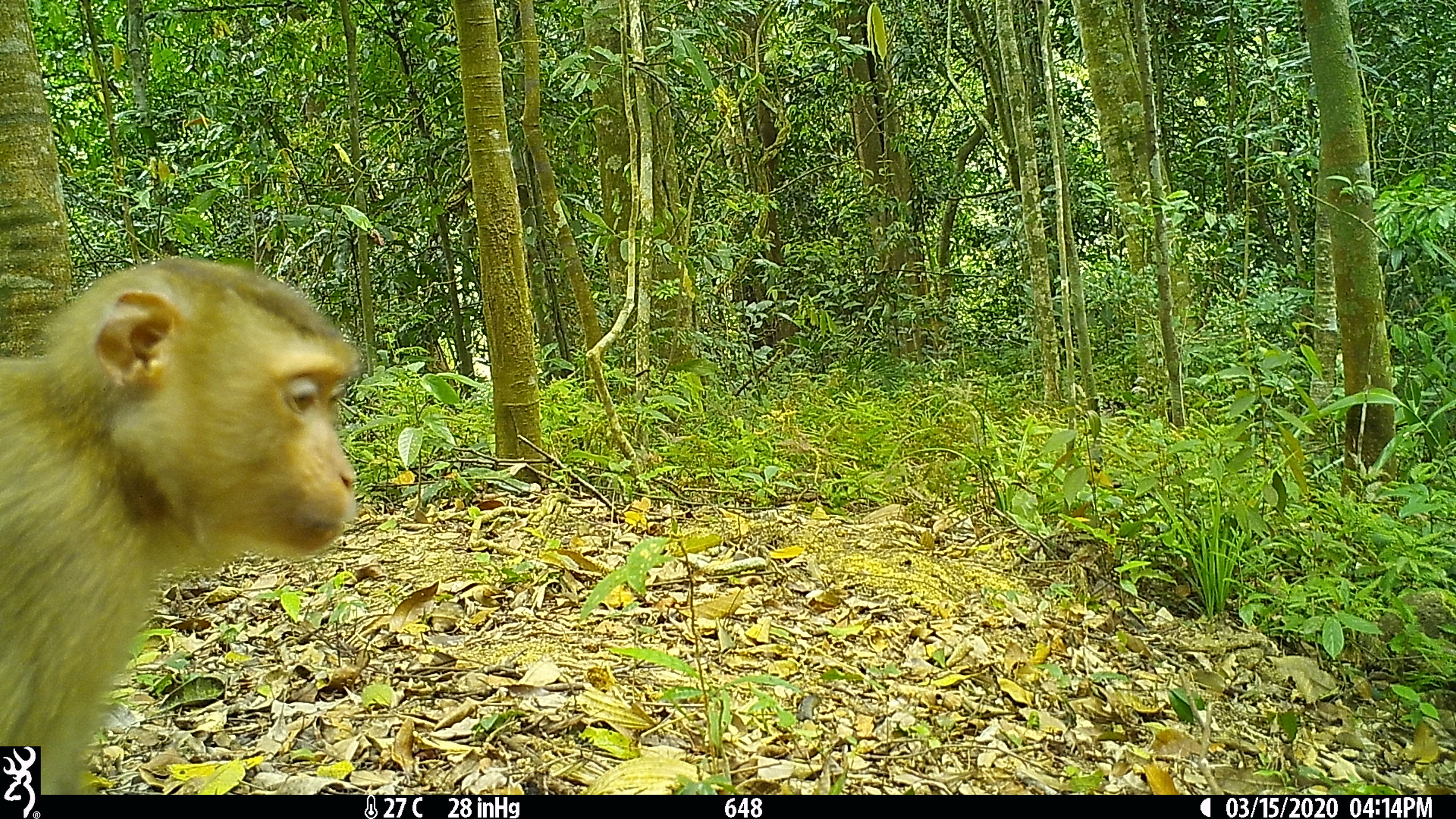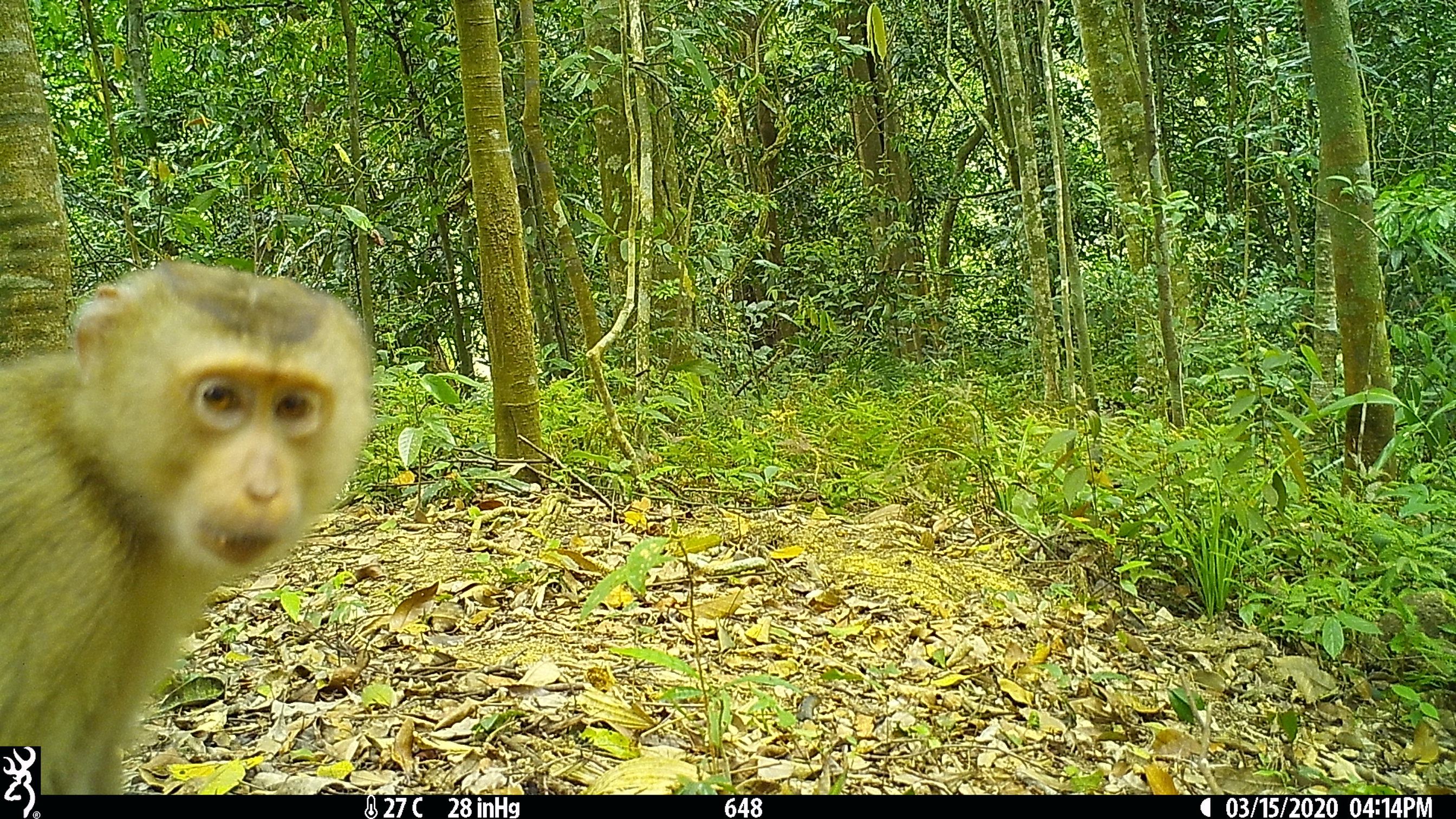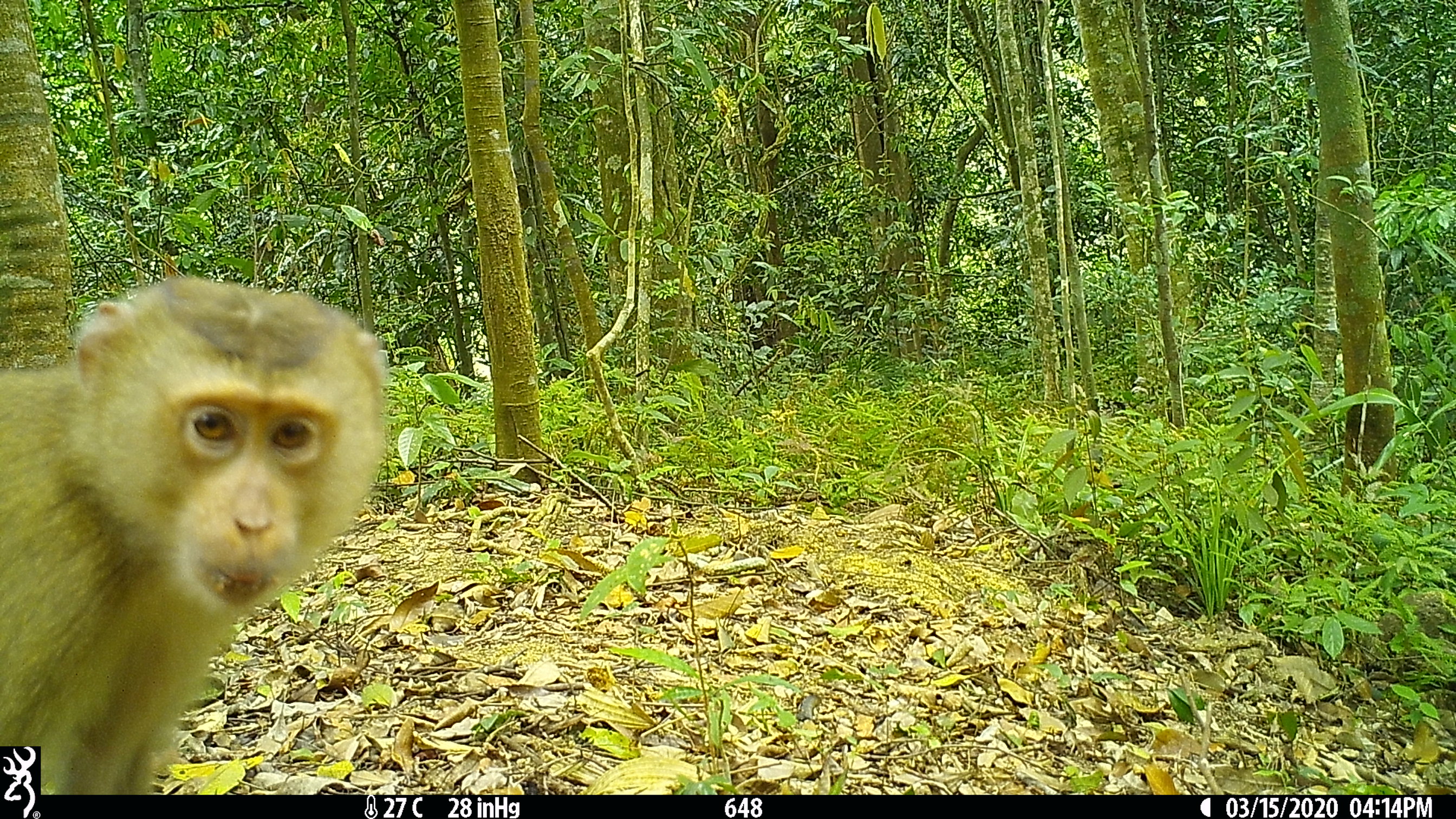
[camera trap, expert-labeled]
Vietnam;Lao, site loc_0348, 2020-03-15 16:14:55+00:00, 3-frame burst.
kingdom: Animalia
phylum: Chordata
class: Mammalia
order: Primates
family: Cercopithecidae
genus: Macaca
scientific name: Macaca nemestrina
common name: pig-tailed macaque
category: pig tailed macaque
Pig tailed macaque (pig-tailed macaque) (Macaca nemestrina). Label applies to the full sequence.